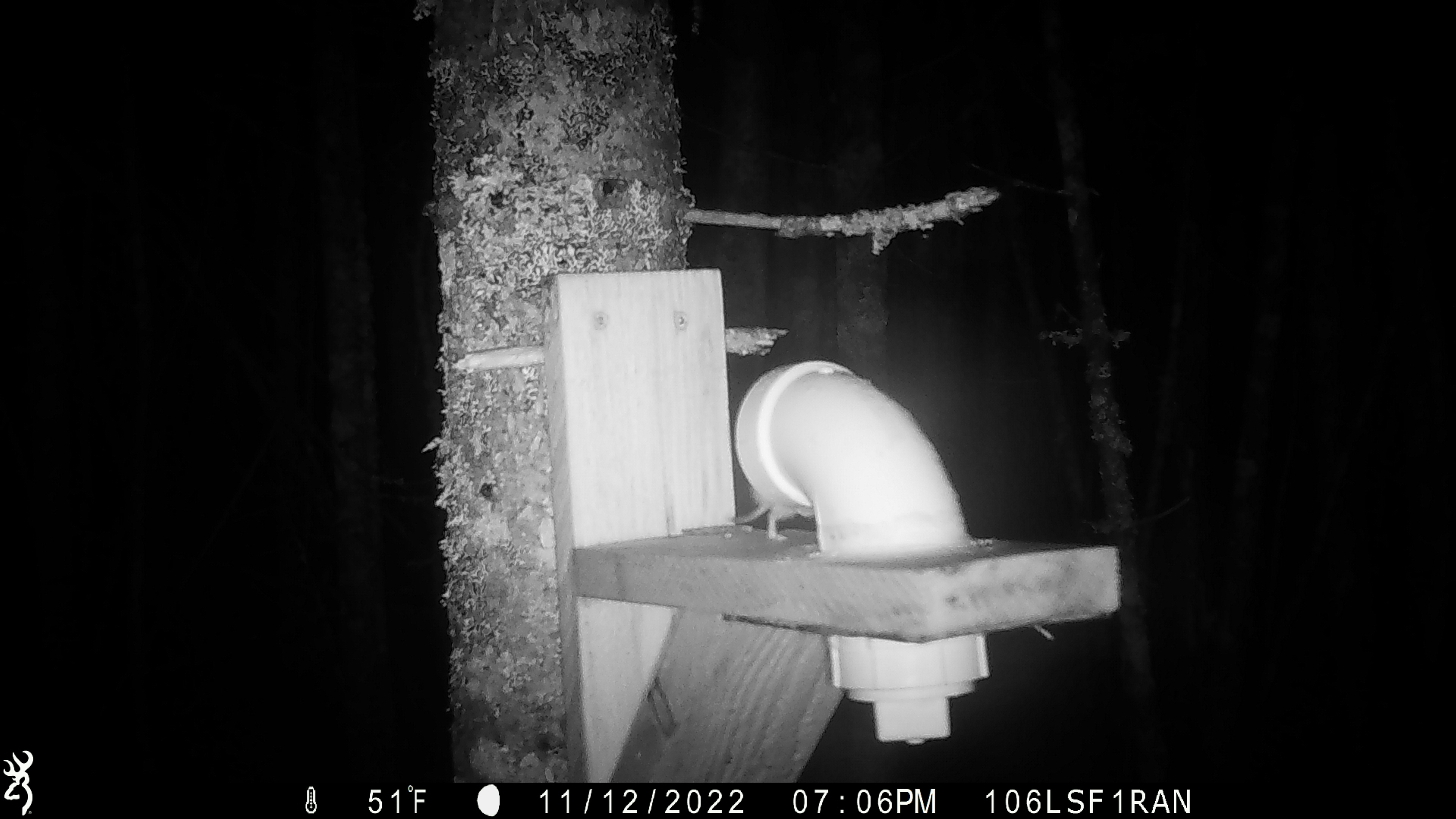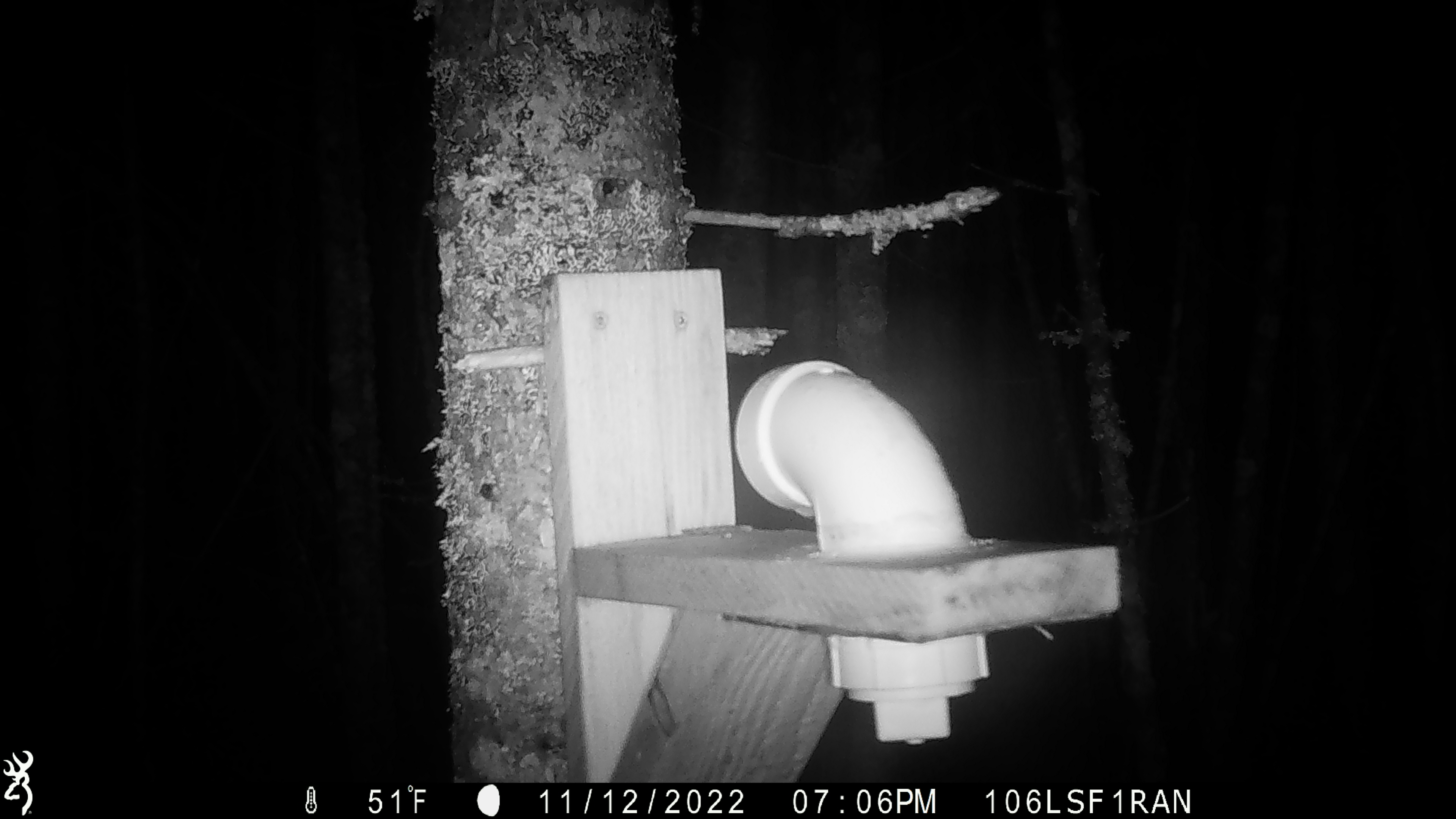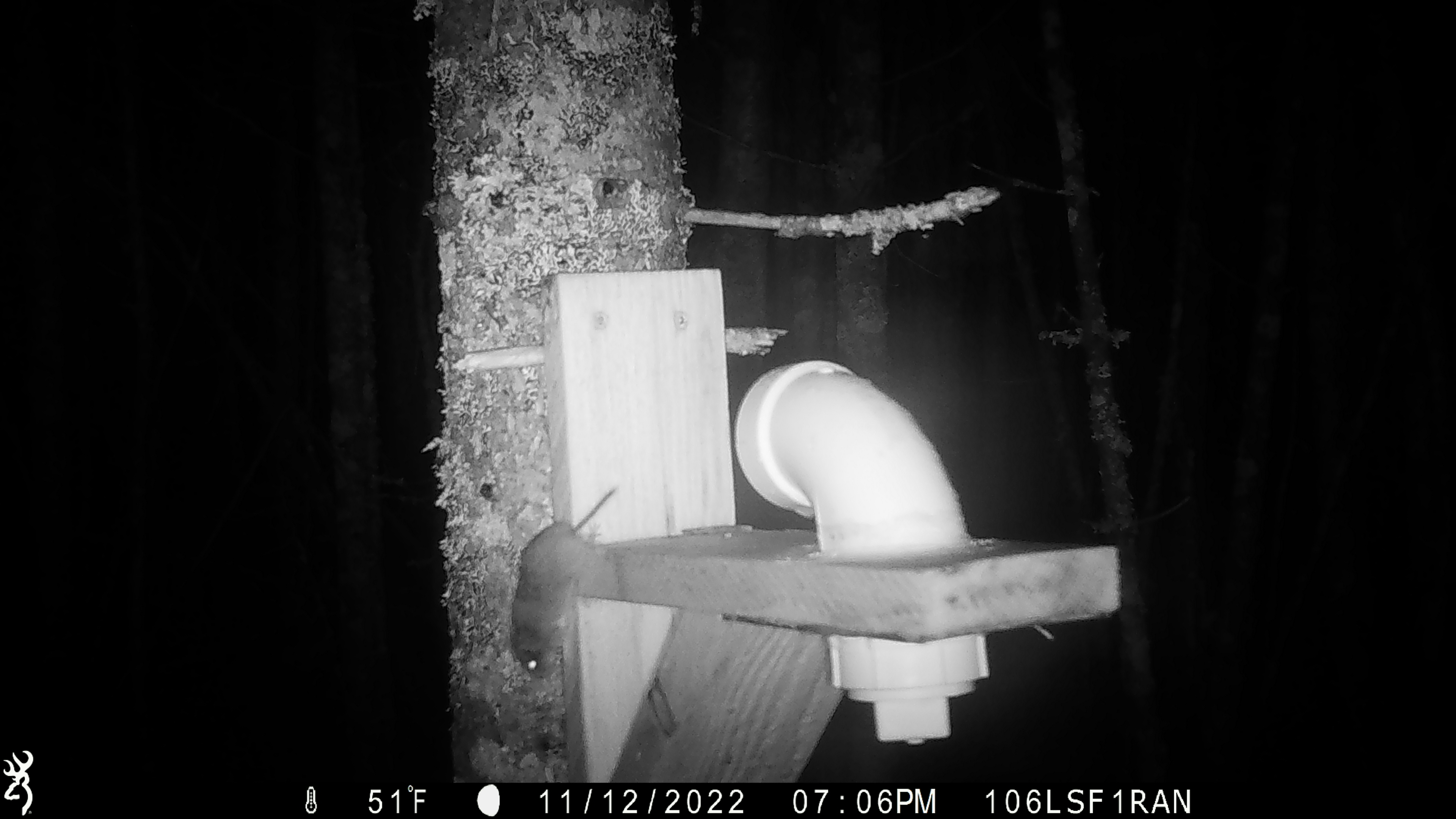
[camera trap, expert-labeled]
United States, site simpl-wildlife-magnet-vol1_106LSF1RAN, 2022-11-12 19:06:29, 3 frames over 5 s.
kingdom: Animalia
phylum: Chordata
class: Mammalia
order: Rodentia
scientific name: Rodentia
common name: mouse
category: mouse sp.